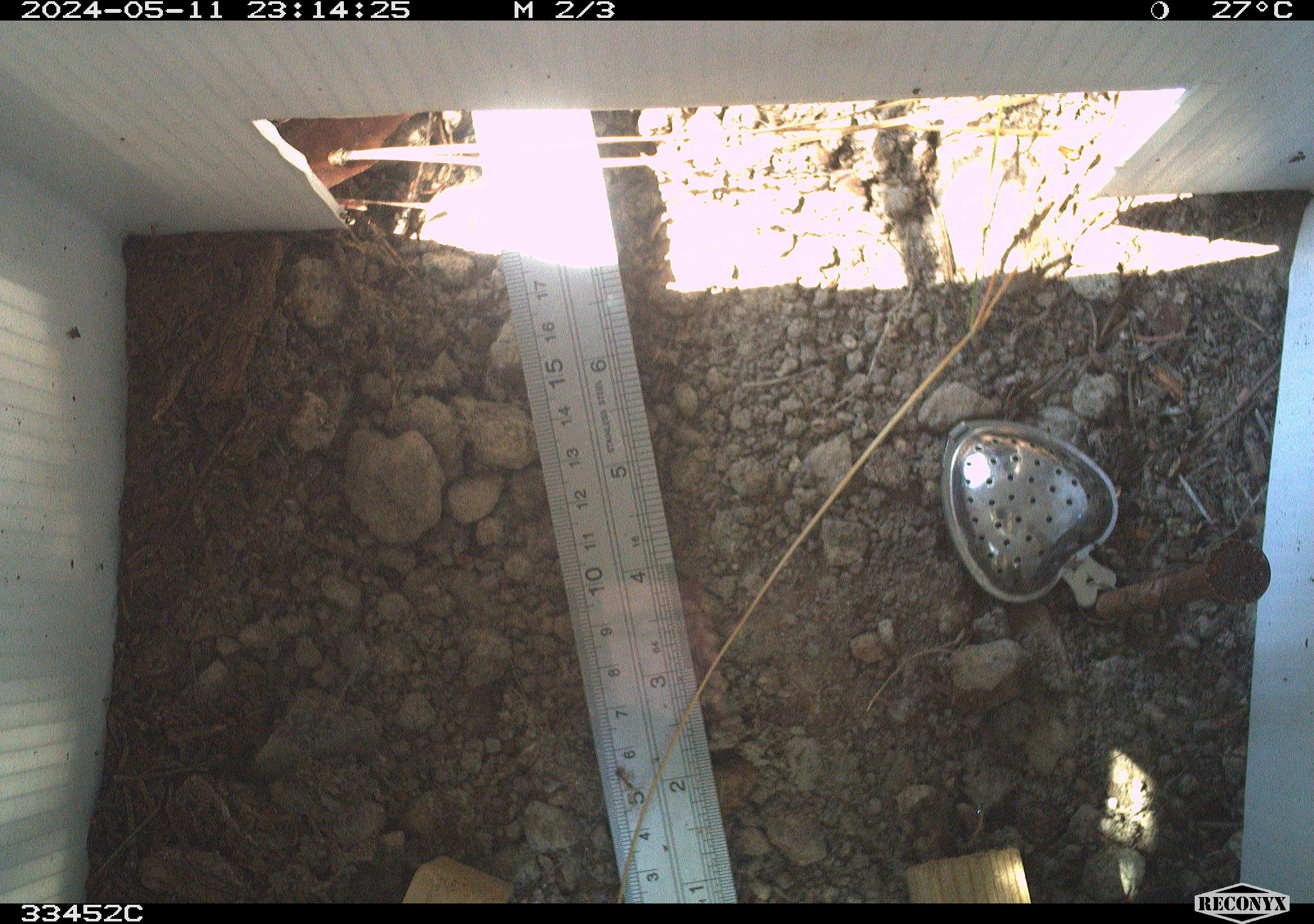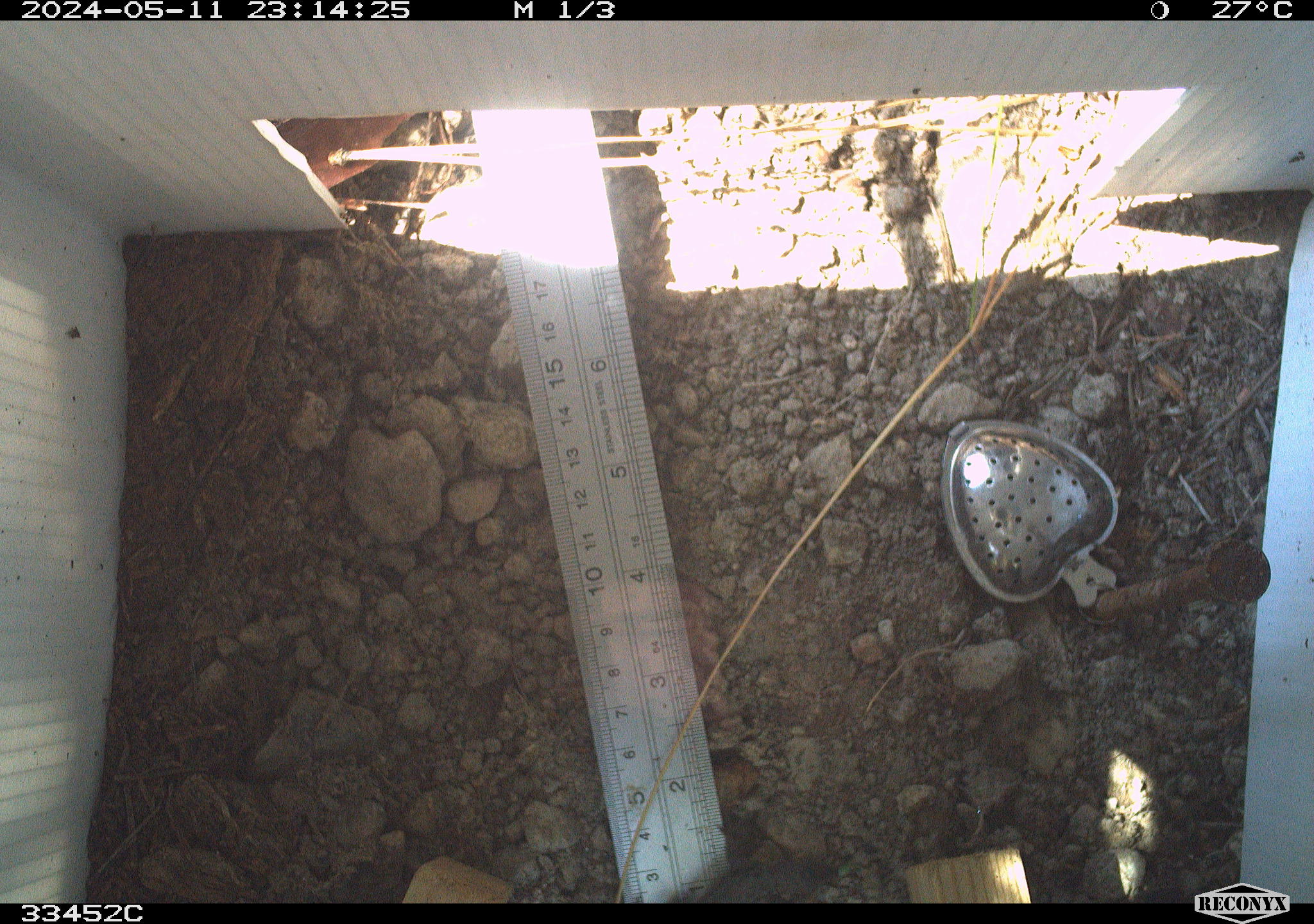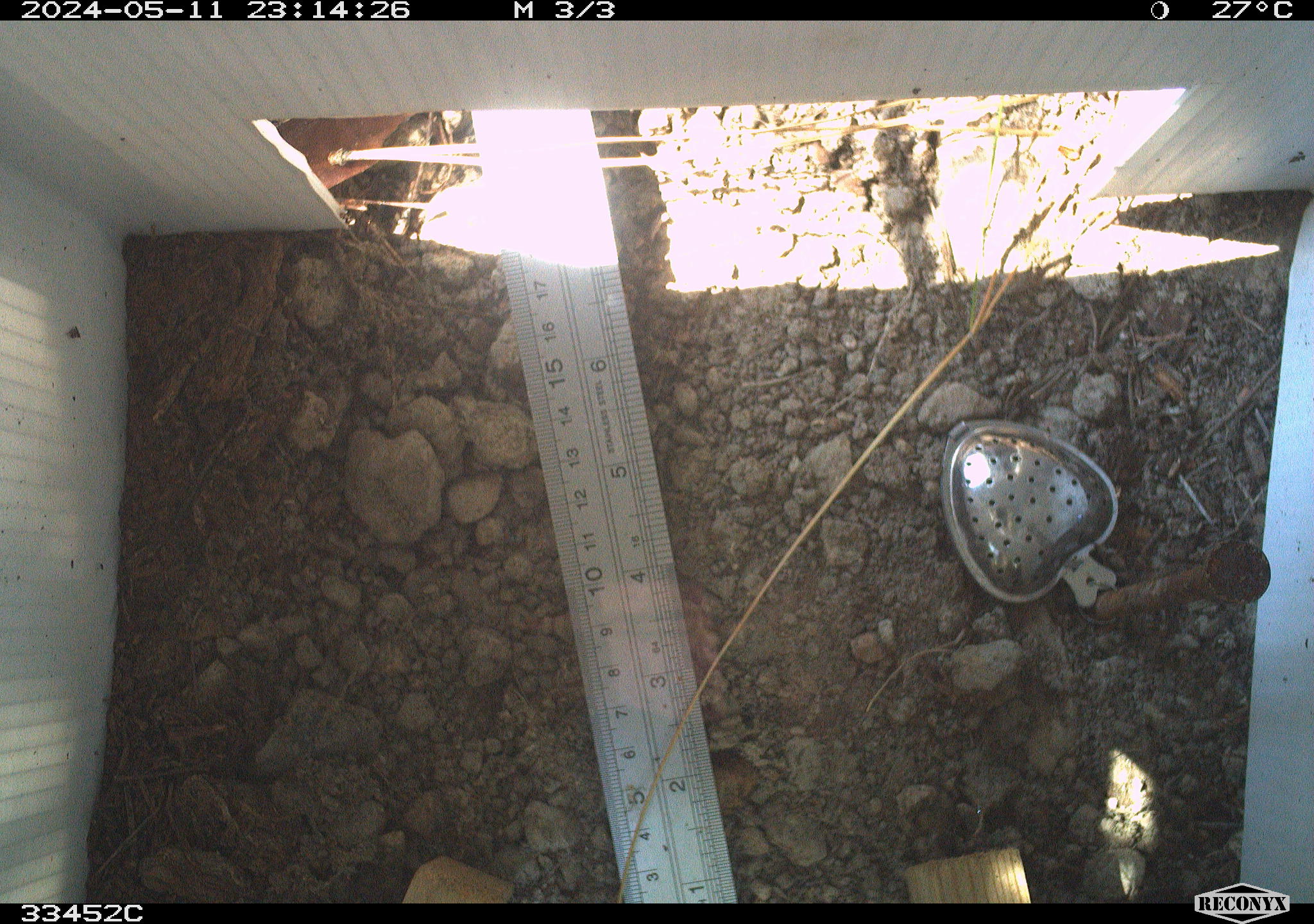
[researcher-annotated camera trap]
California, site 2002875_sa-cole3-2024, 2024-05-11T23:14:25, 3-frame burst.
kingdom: Animalia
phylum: Chordata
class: Reptilia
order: Squamata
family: Phrynosomatidae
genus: Sceloporus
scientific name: Sceloporus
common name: spiny lizards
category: sceloporus species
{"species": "sceloporus species (spiny lizards) (Sceloporus)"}